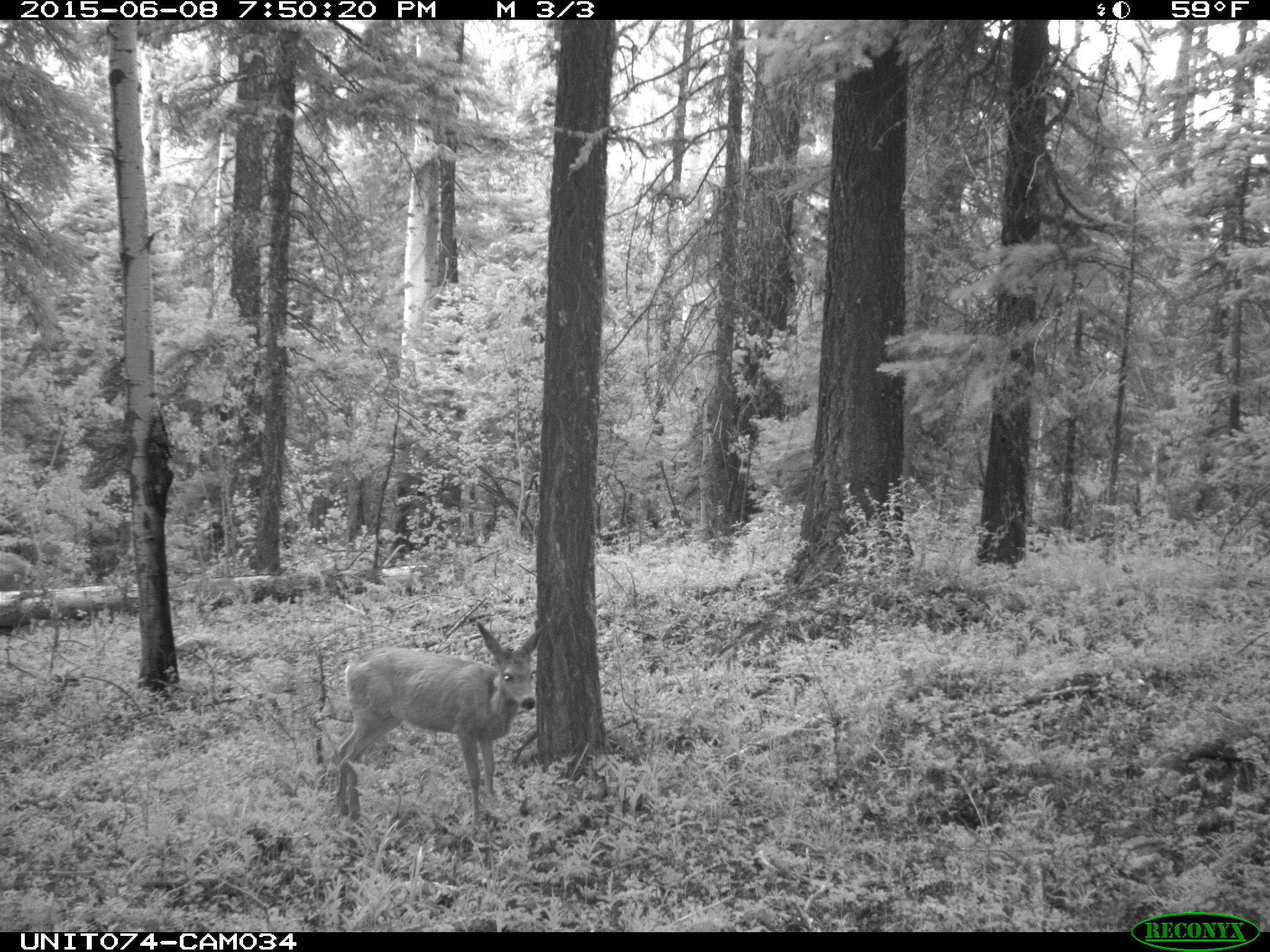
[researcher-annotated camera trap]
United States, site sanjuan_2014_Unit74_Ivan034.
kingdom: Animalia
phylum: Chordata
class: Mammalia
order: Artiodactyla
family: Cervidae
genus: Odocoileus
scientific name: Odocoileus hemionus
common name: mule deer